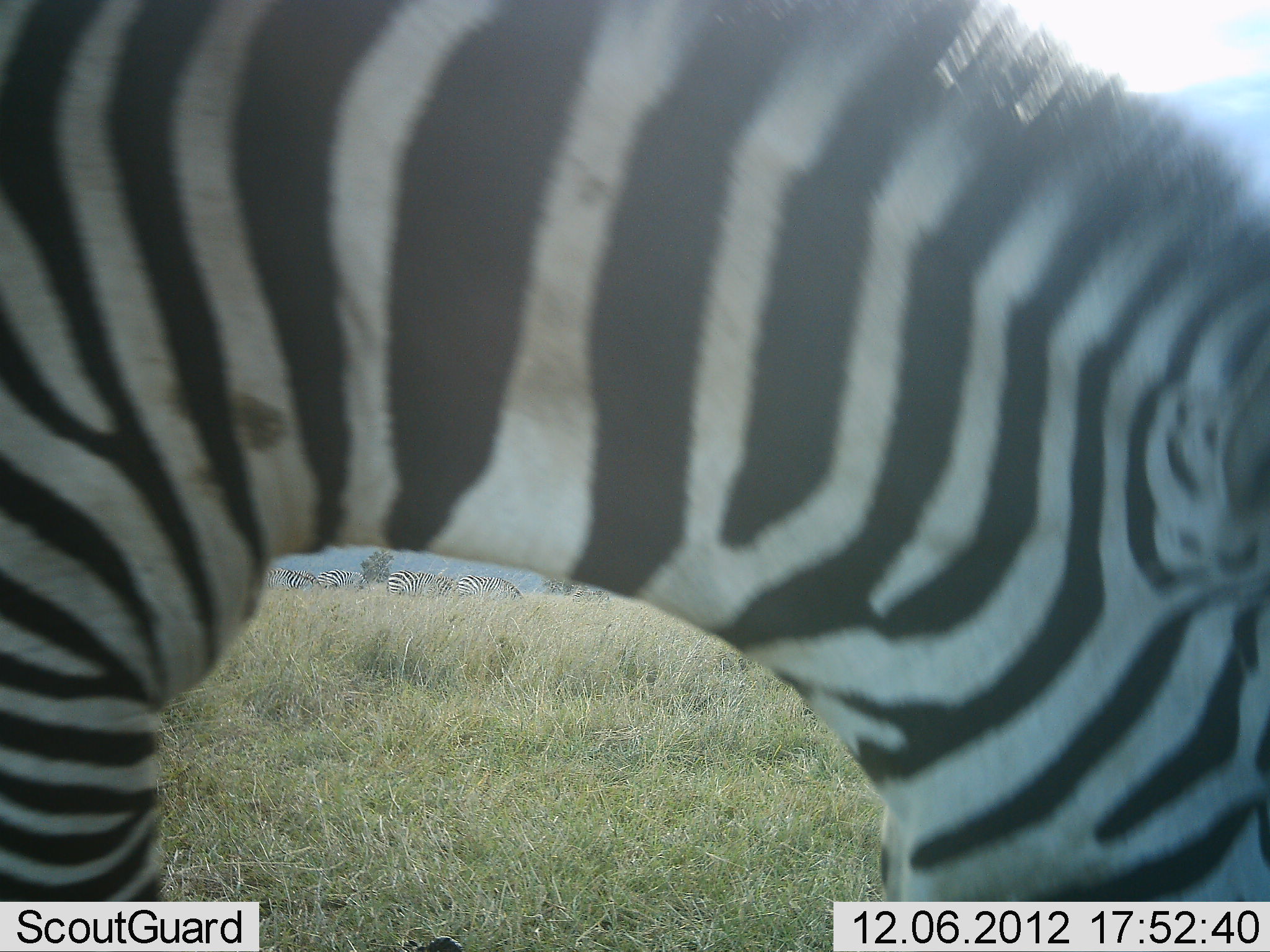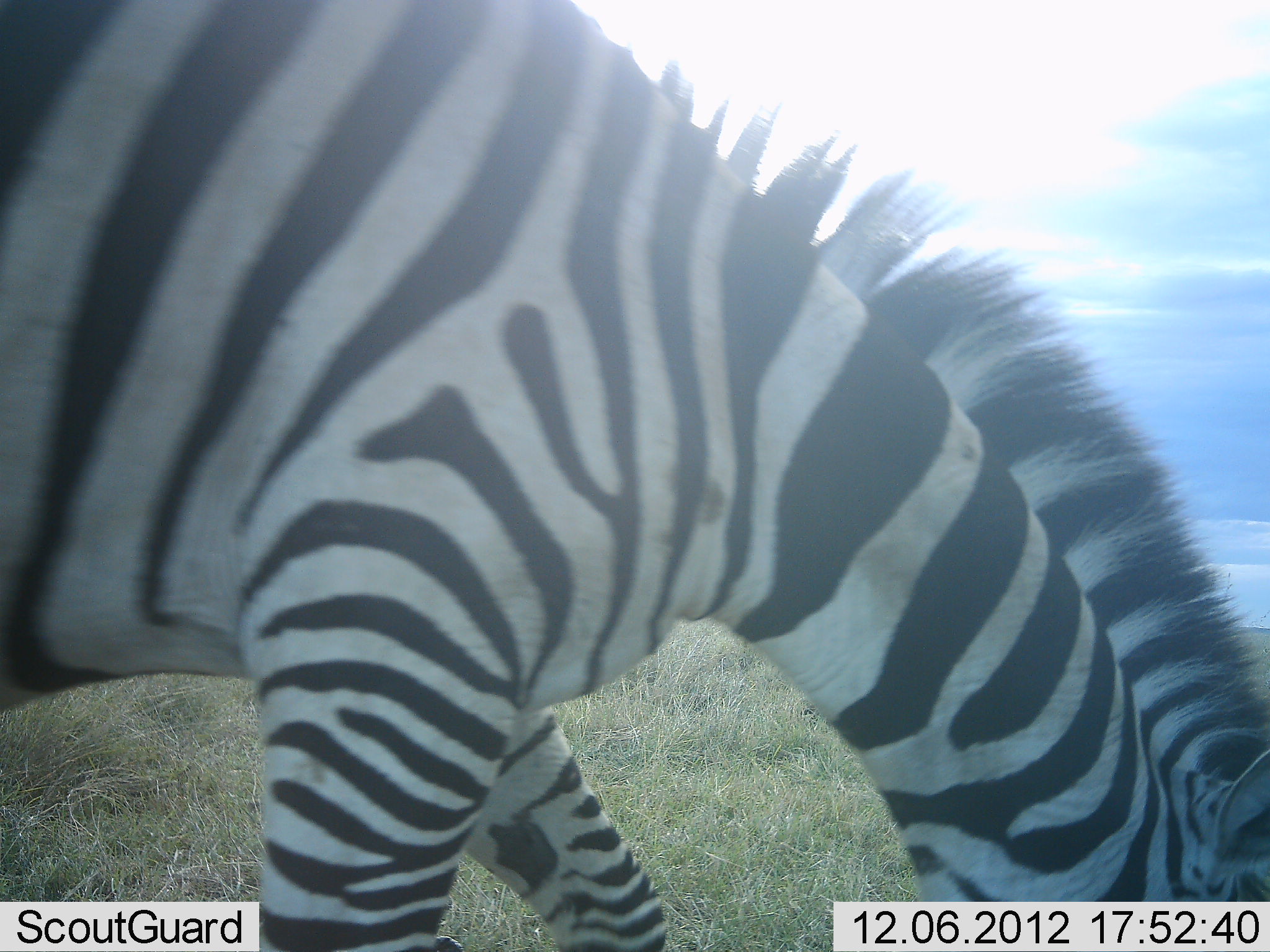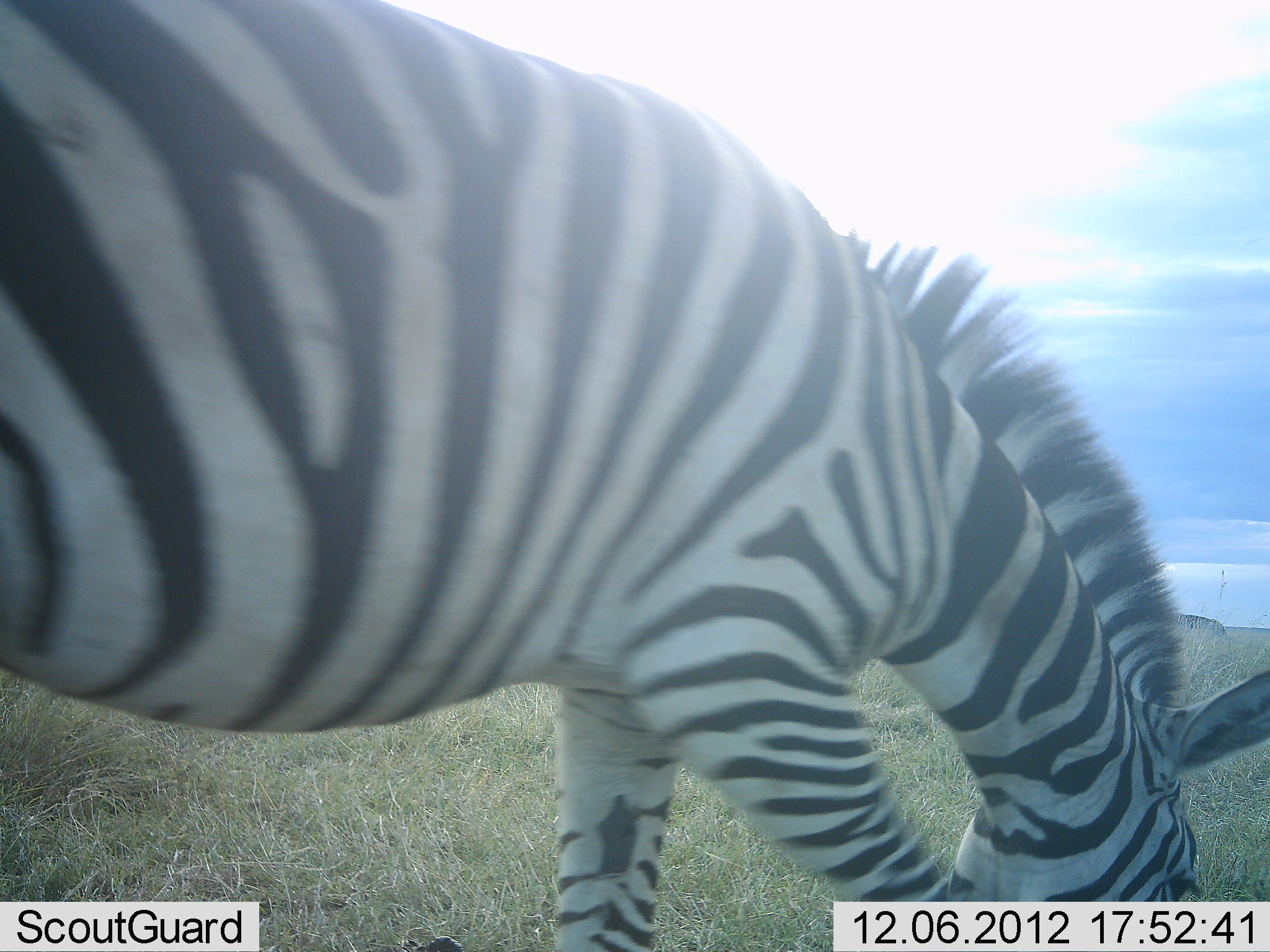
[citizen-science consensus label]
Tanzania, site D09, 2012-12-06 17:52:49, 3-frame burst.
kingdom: Animalia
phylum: Chordata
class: Mammalia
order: Perissodactyla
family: Equidae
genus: Equus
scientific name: Equus quagga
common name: plains zebra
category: zebra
Zebra (plains zebra) (Equus quagga), count 1. Behavior (volunteer vote fractions): standing 30%, resting 0%, moving 40%, interacting 0%. Young present (vote fraction): 0%. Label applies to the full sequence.